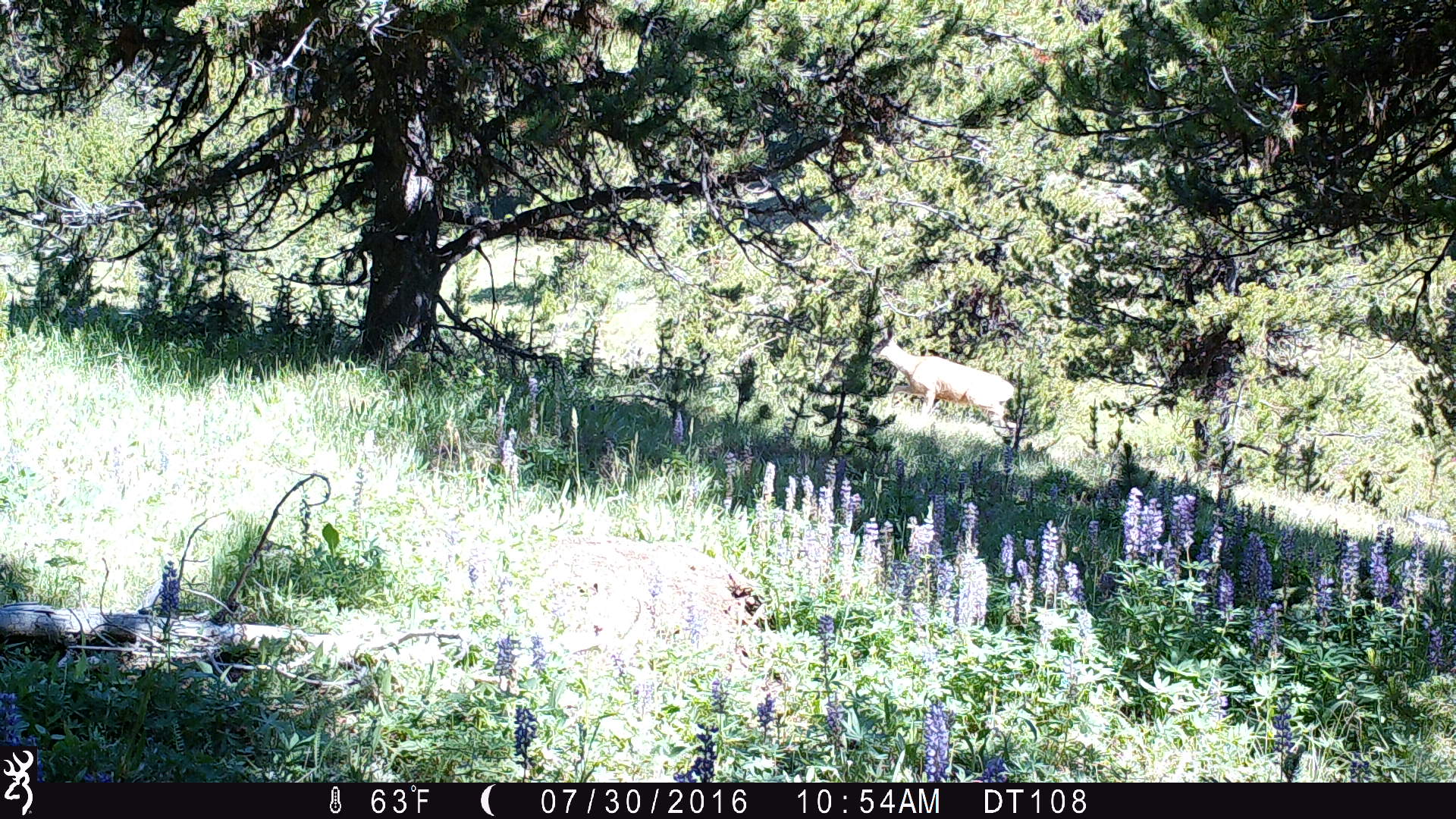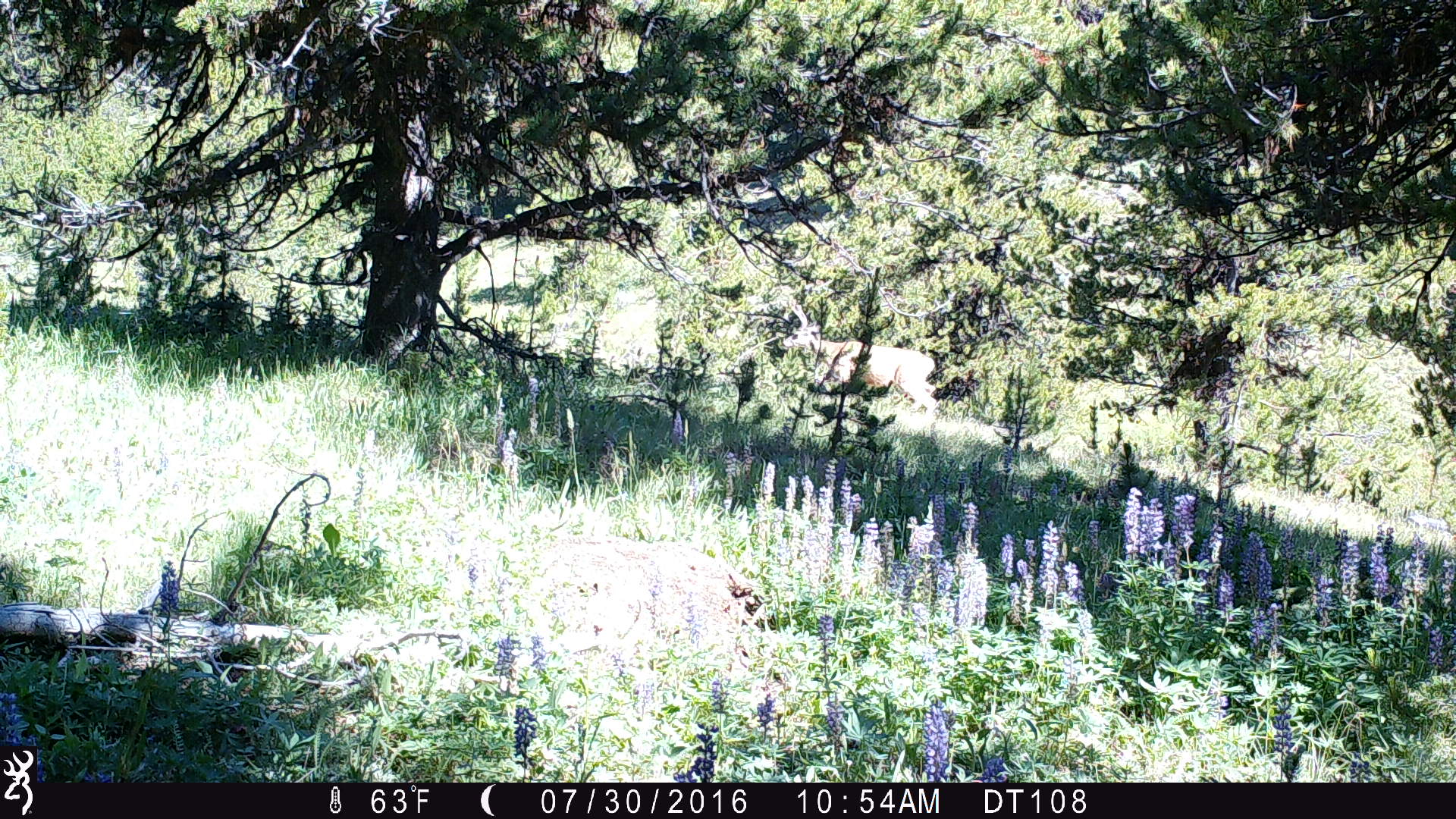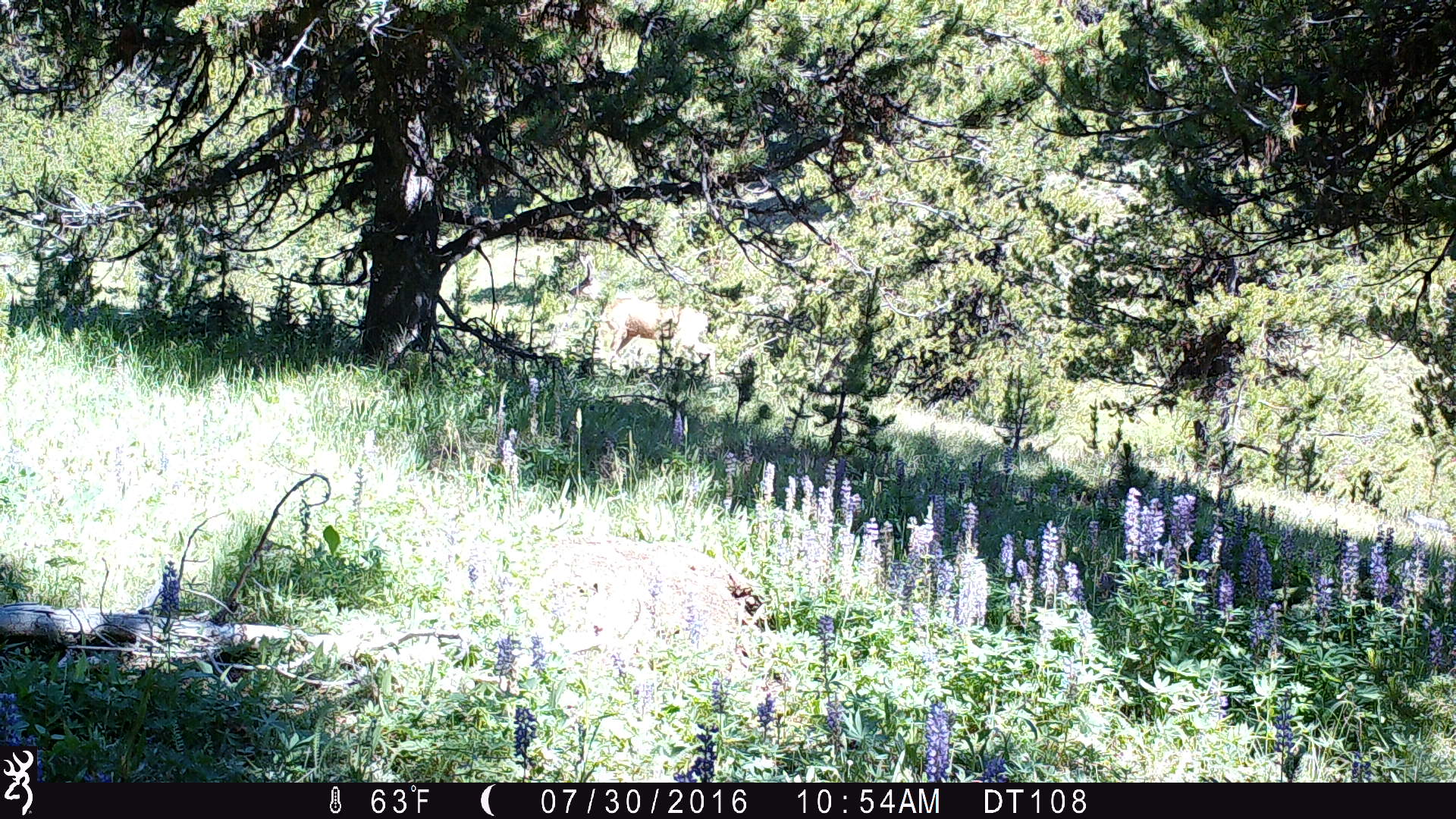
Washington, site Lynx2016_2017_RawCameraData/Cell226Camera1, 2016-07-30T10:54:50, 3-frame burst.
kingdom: Animalia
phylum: Chordata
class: Mammalia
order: Artiodactyla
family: Cervidae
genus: Odocoileus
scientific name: Odocoileus hemionus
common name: mule deer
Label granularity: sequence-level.